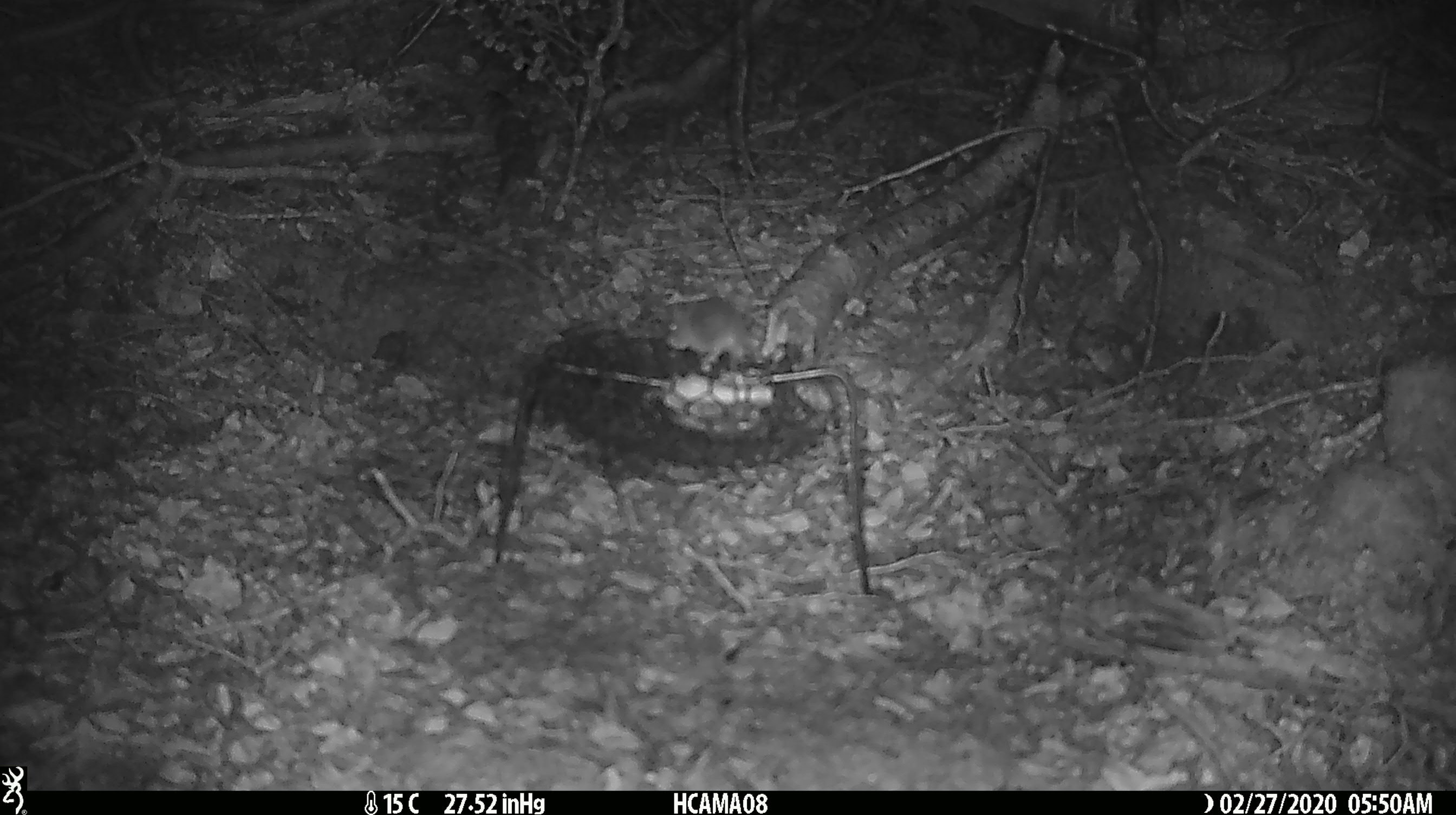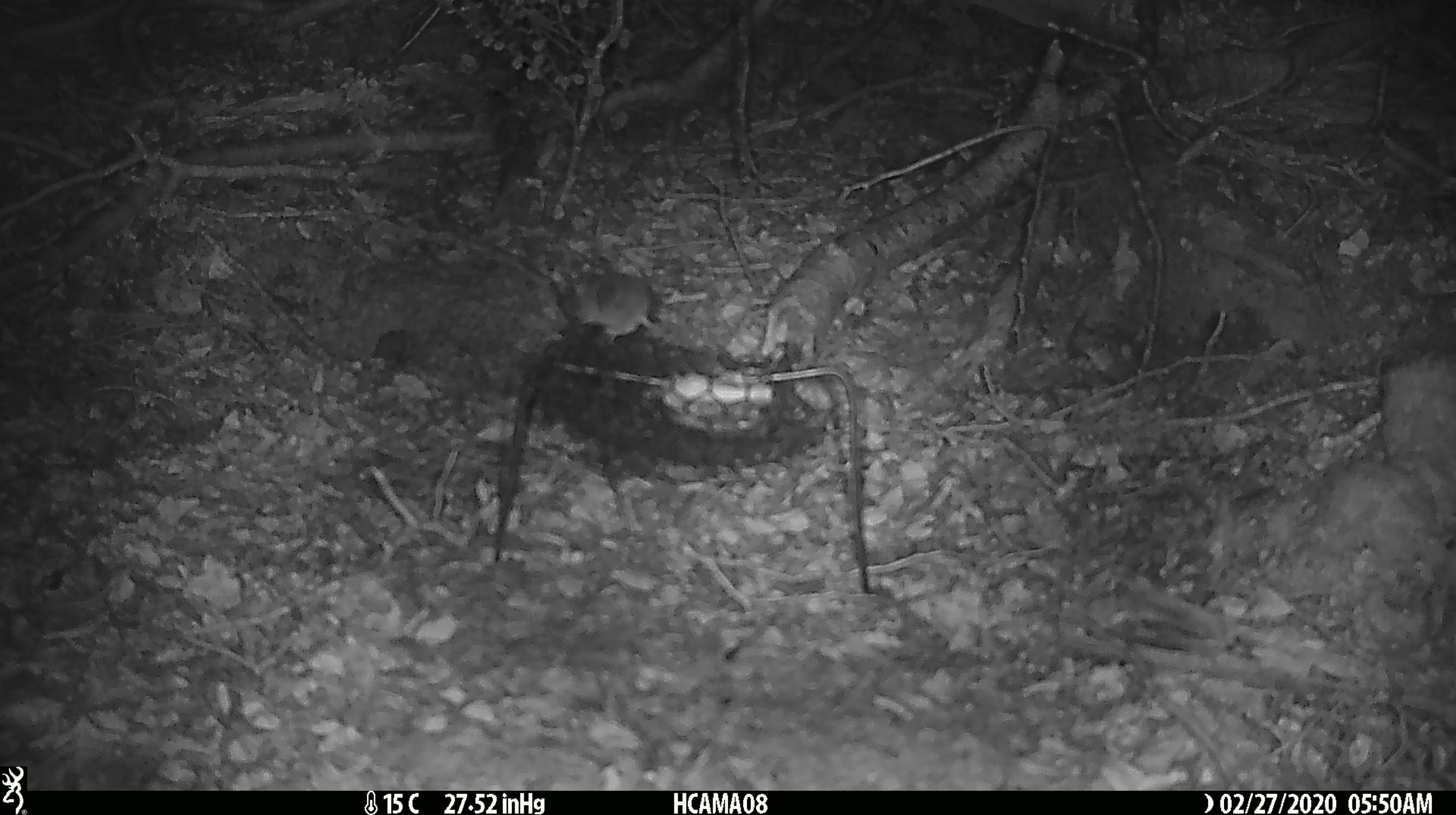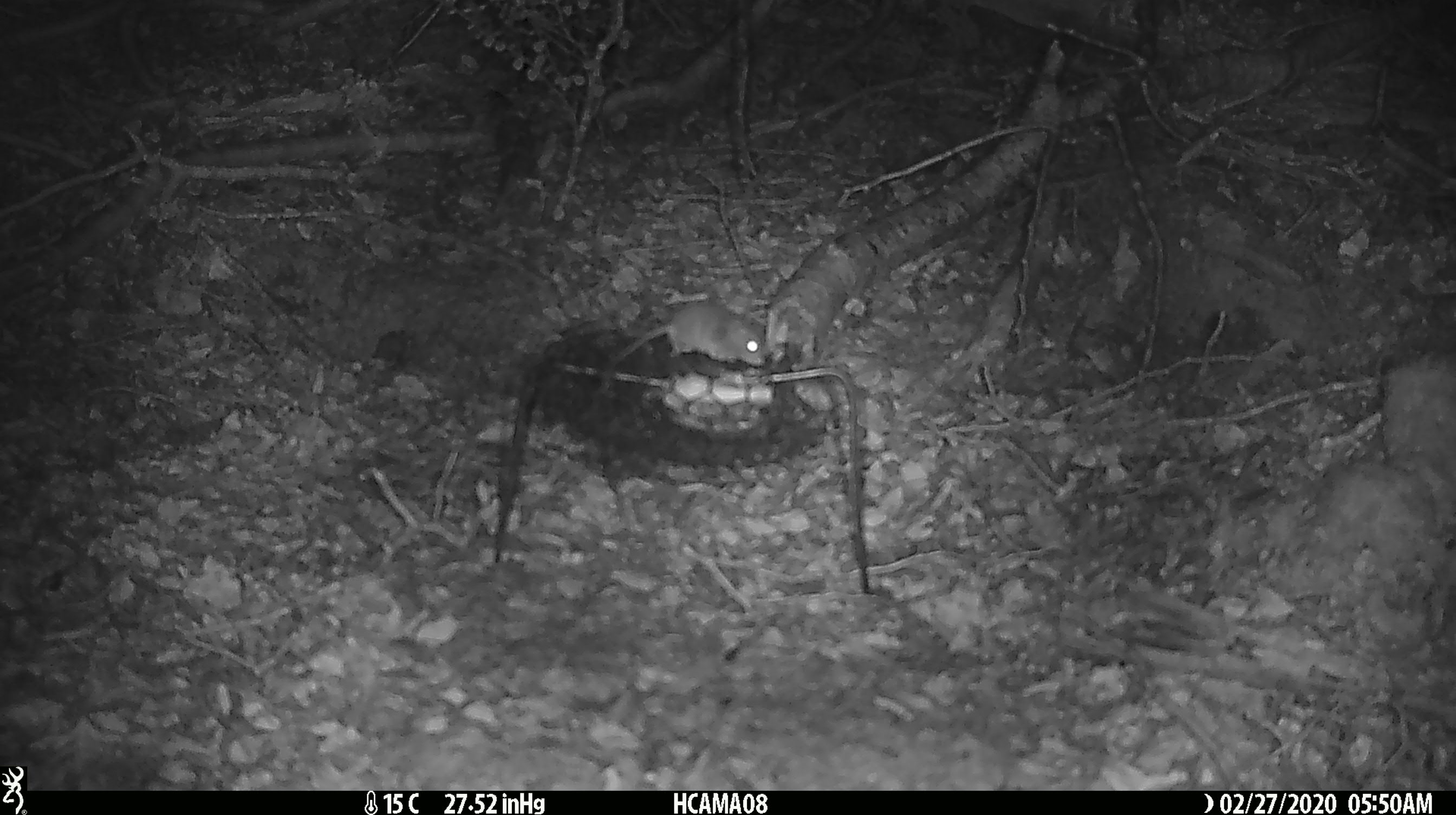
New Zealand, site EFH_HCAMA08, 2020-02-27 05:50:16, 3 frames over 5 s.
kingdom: Animalia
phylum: Chordata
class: Mammalia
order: Rodentia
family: Muridae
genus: Mus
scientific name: Mus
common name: mouse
Mouse (Mus).